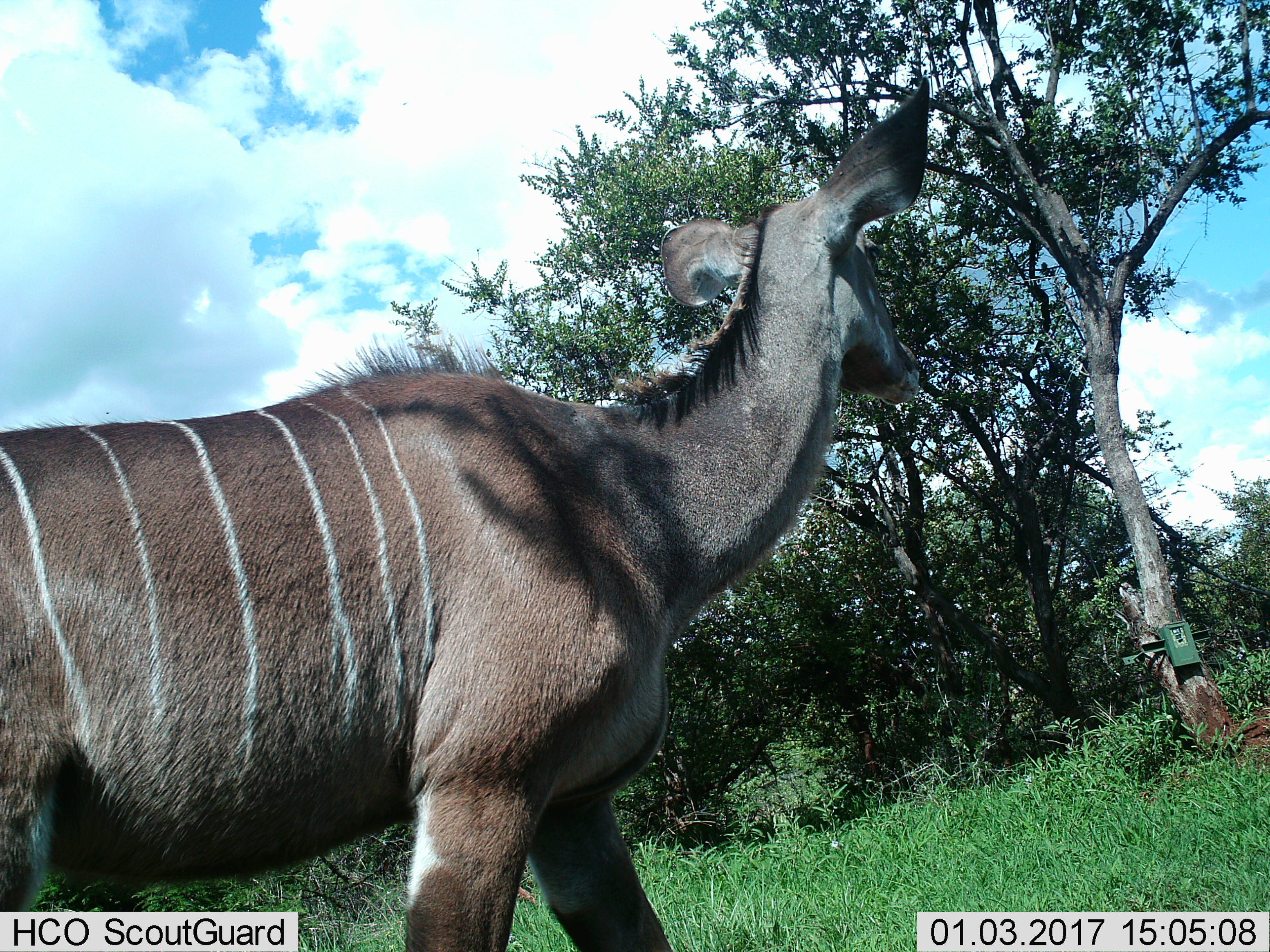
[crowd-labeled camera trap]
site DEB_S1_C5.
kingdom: Animalia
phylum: Chordata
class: Mammalia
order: Artiodactyla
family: Bovidae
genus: Tragelaphus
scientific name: Tragelaphus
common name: kudu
Kudu (Tragelaphus), count 1. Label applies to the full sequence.